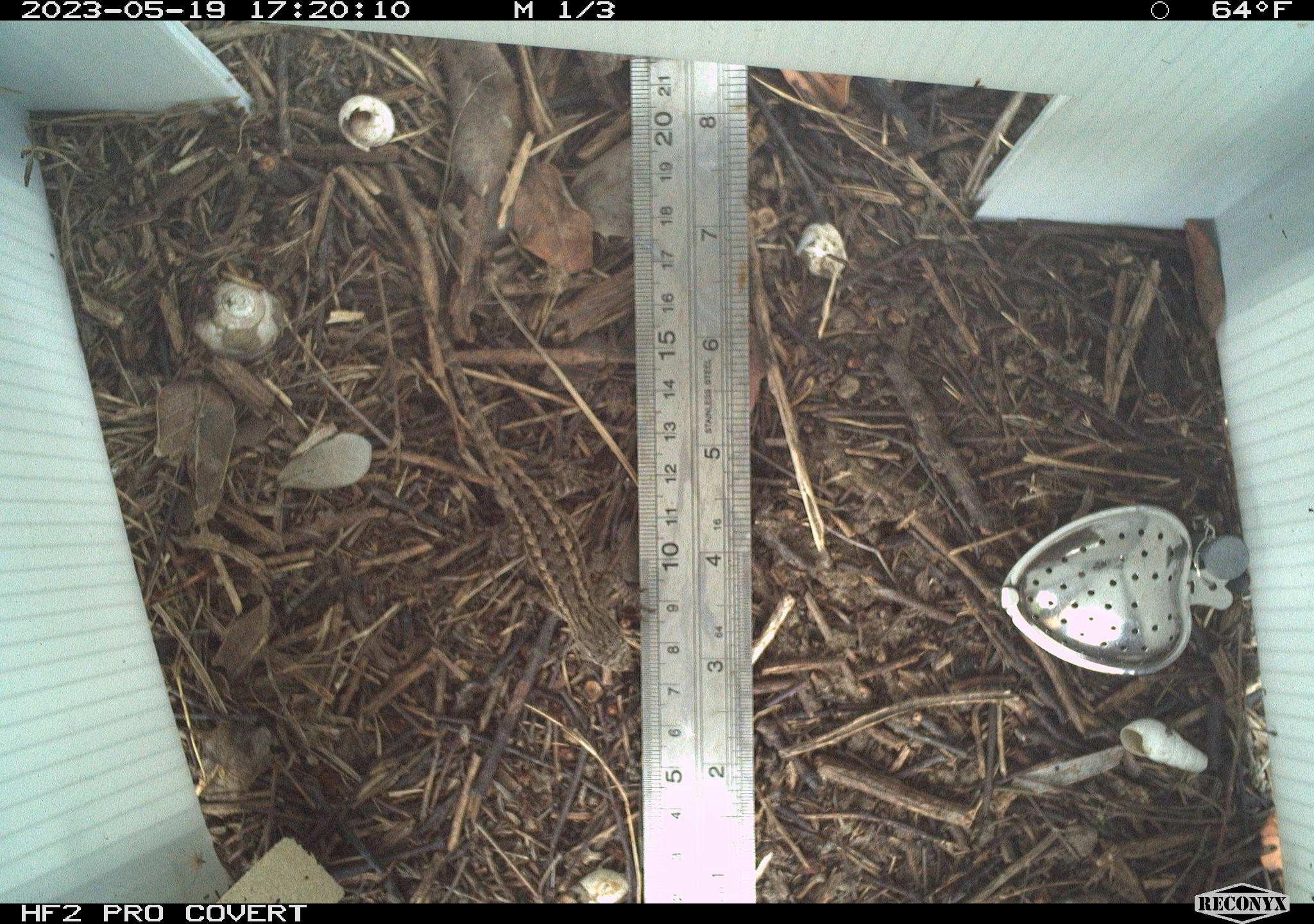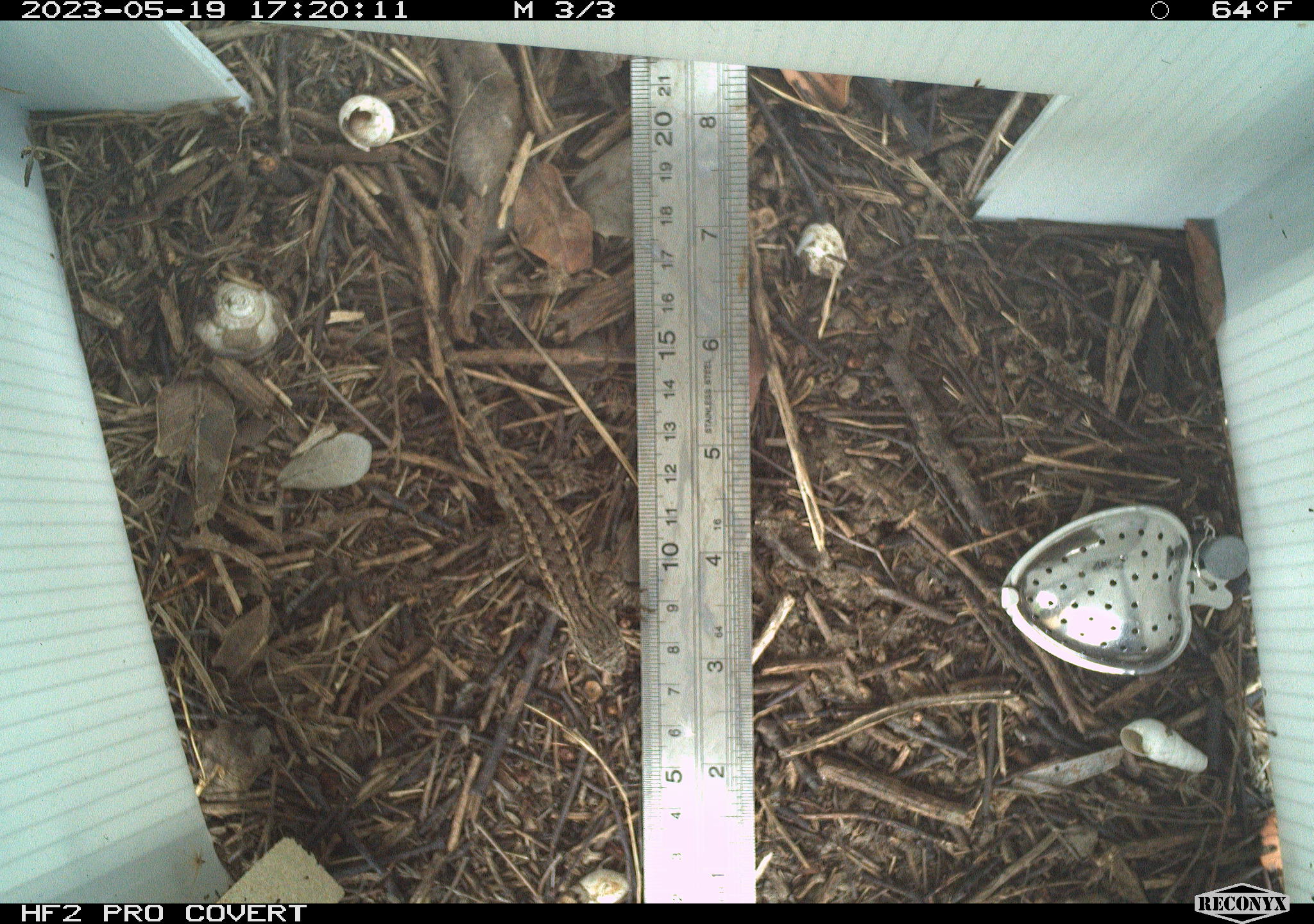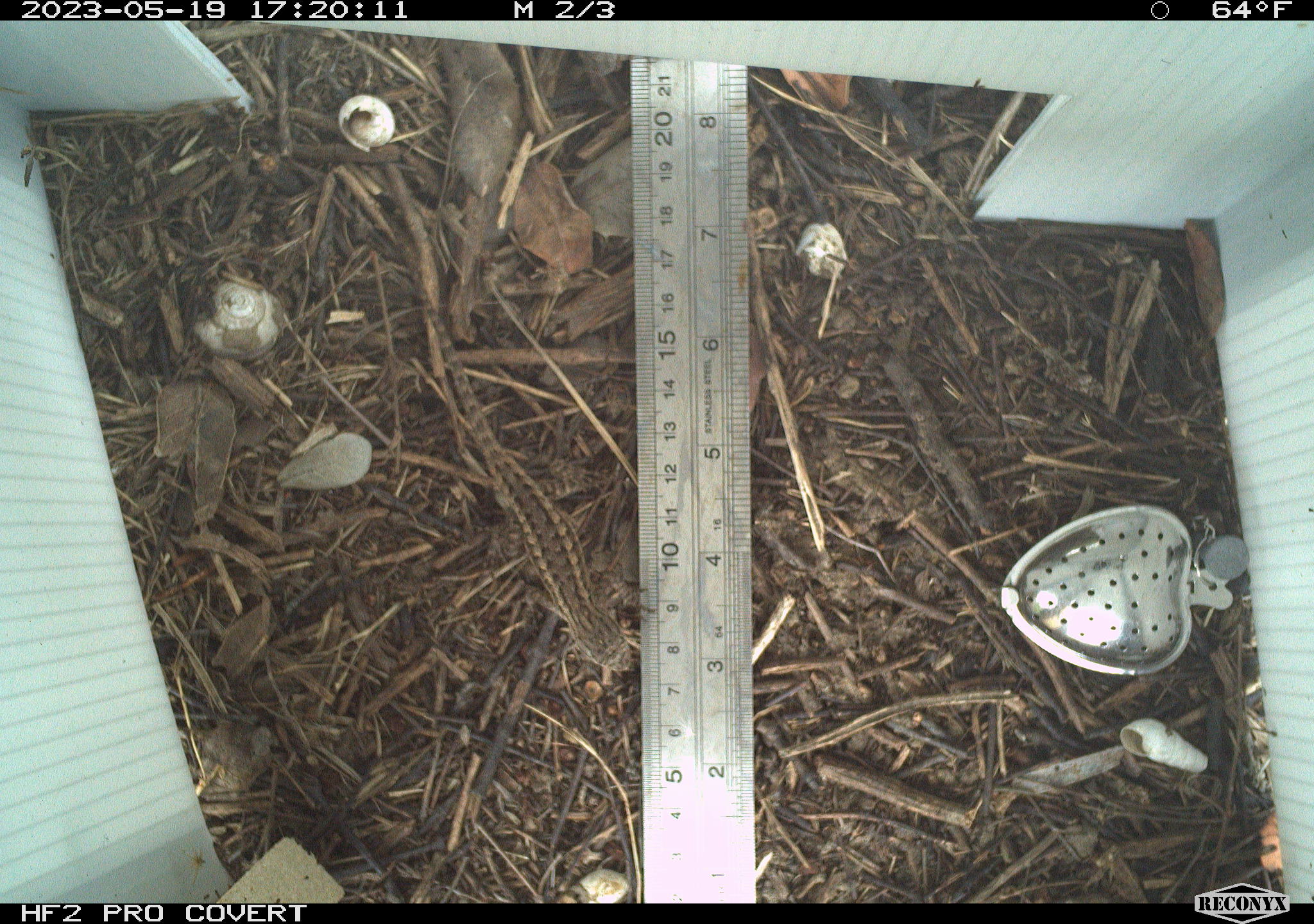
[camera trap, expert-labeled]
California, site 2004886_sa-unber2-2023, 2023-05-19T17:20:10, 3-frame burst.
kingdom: Animalia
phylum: Chordata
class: Reptilia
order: Squamata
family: Phrynosomatidae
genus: Sceloporus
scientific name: Sceloporus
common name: spiny lizards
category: sceloporus species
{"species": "sceloporus species (spiny lizards) (Sceloporus)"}